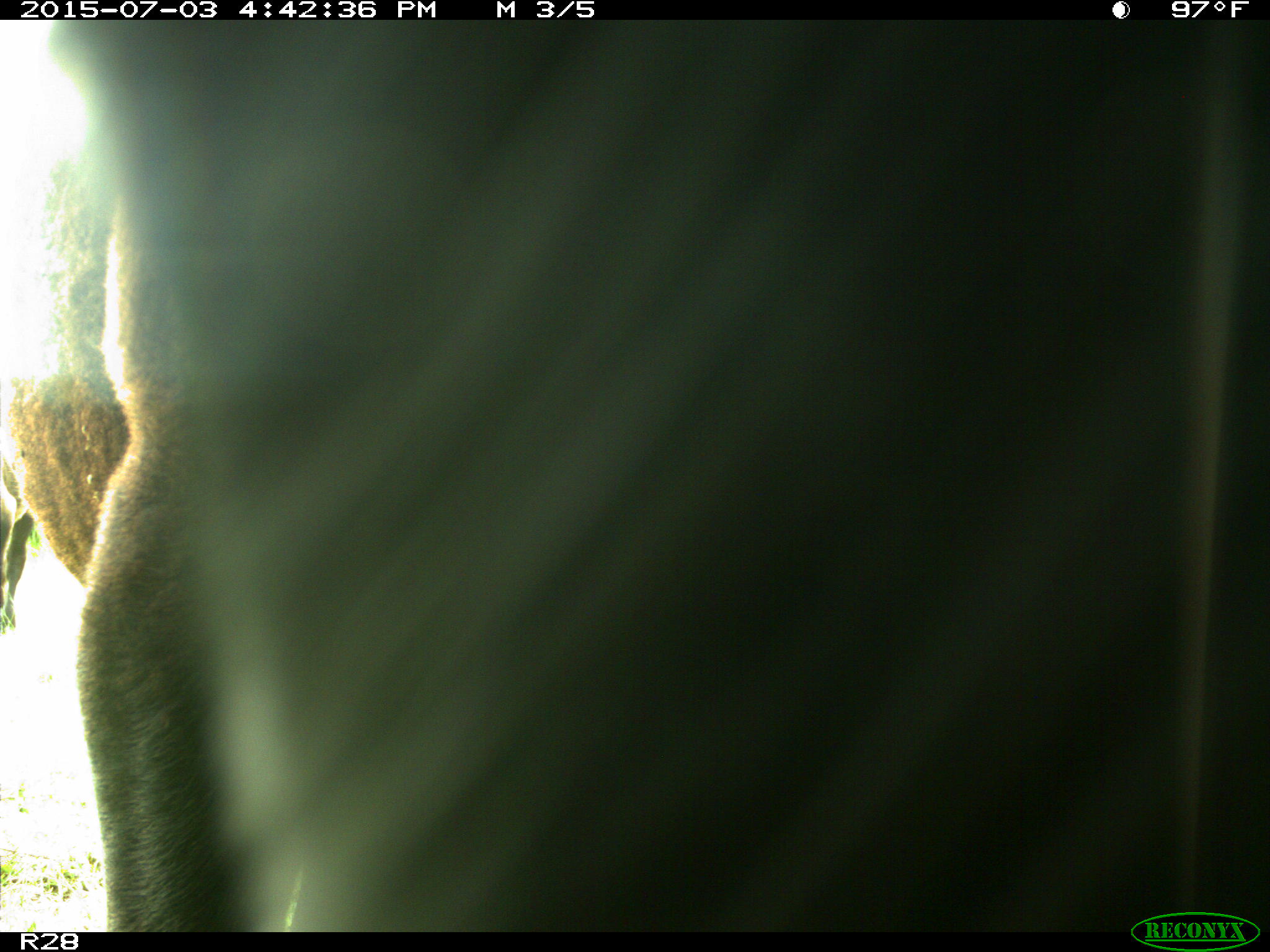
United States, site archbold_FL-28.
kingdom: Animalia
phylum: Chordata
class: Mammalia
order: Artiodactyla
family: Bovidae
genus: Bos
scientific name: Bos taurus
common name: domestic cow